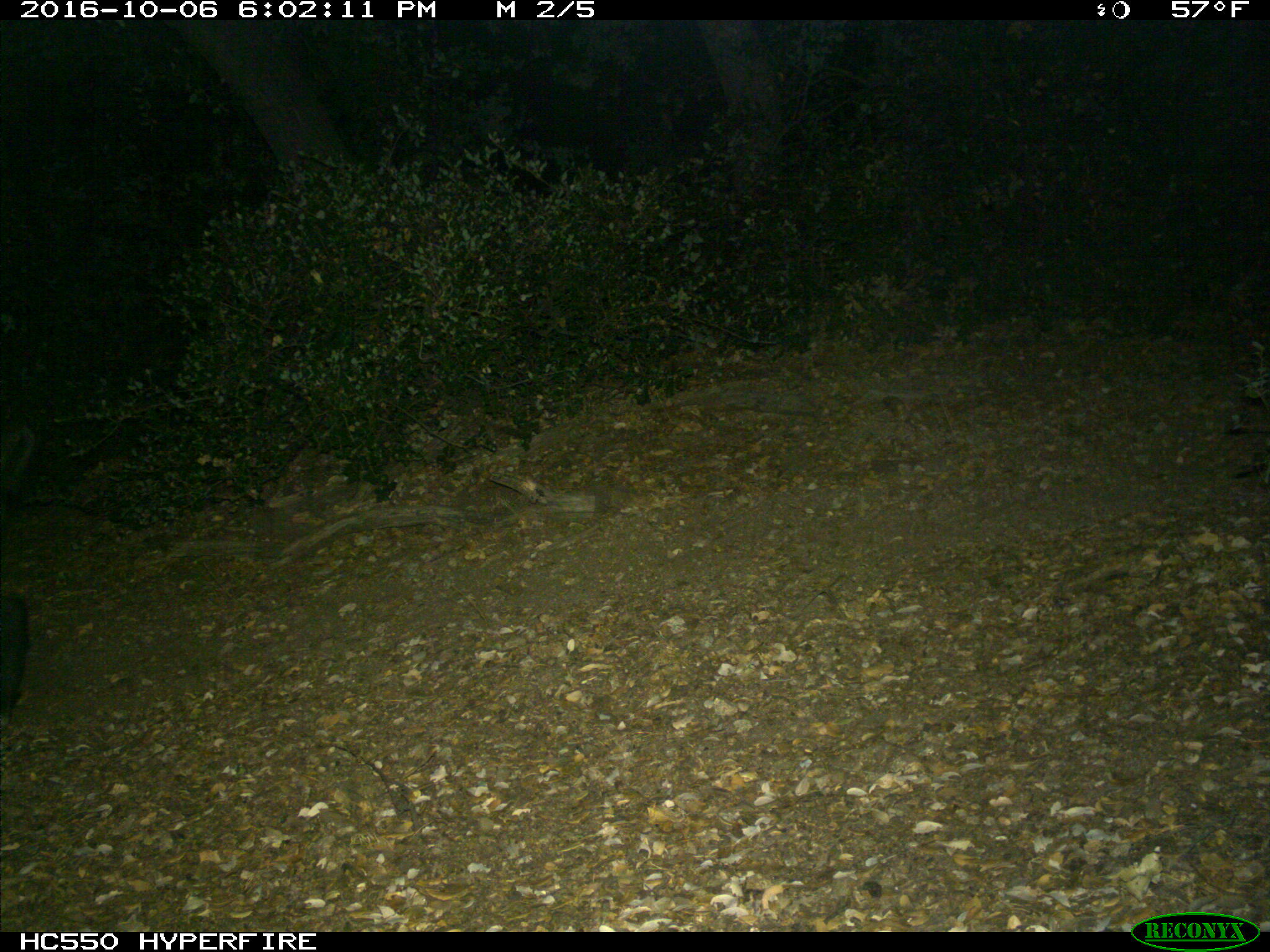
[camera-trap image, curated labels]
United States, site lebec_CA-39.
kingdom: Animalia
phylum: Chordata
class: Mammalia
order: Artiodactyla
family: Suidae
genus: Sus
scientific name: Sus scrofa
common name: wild boar